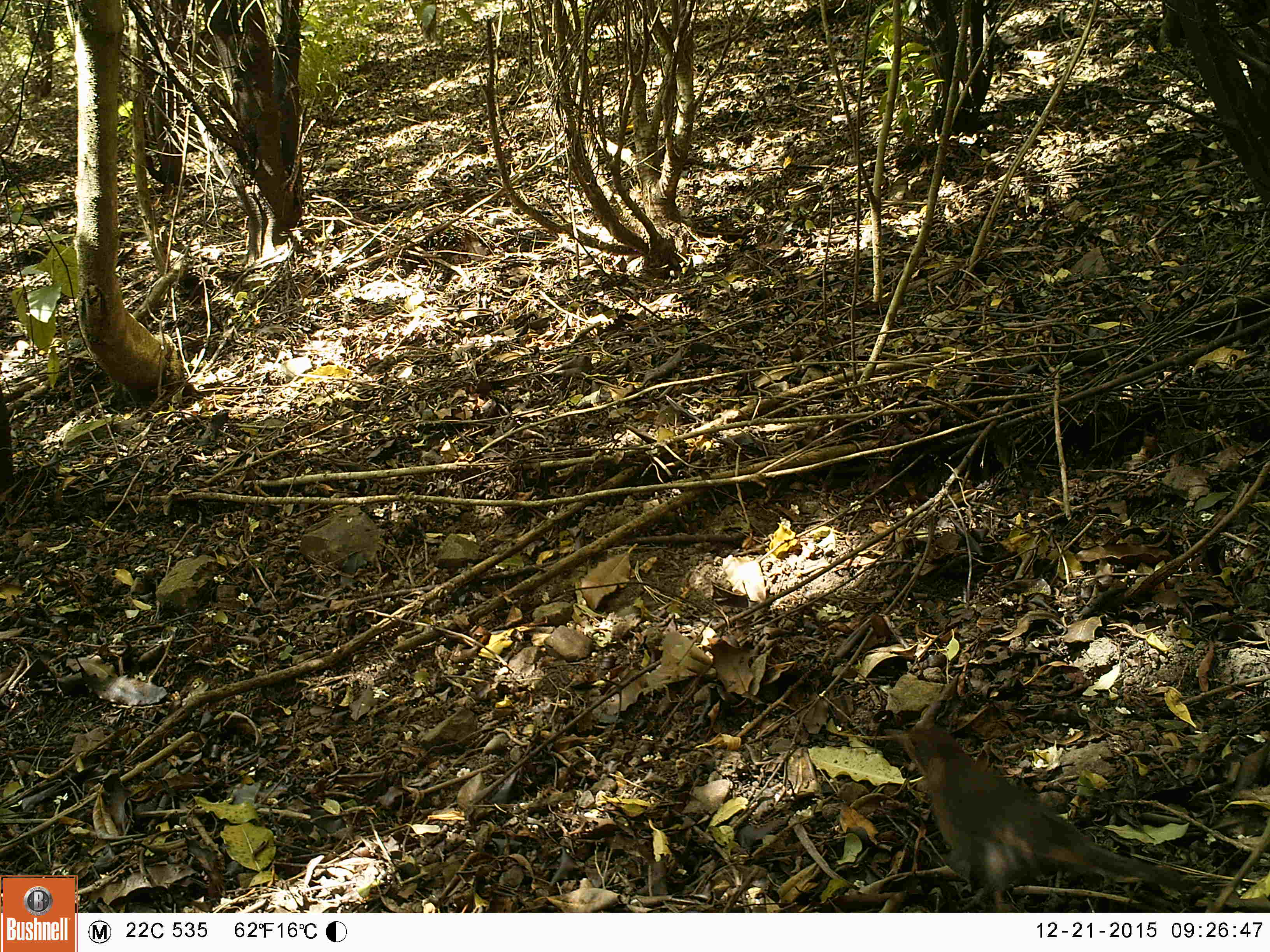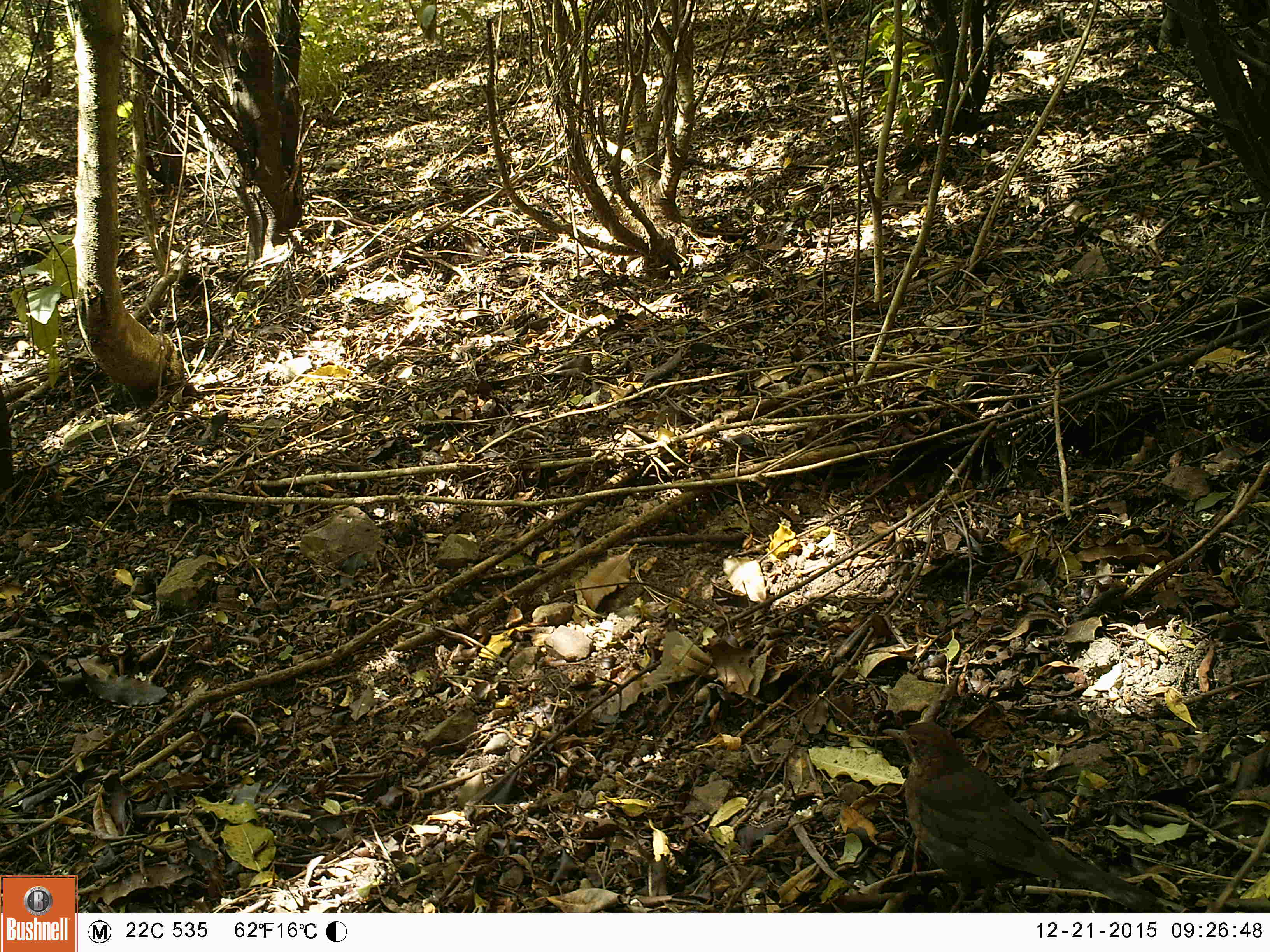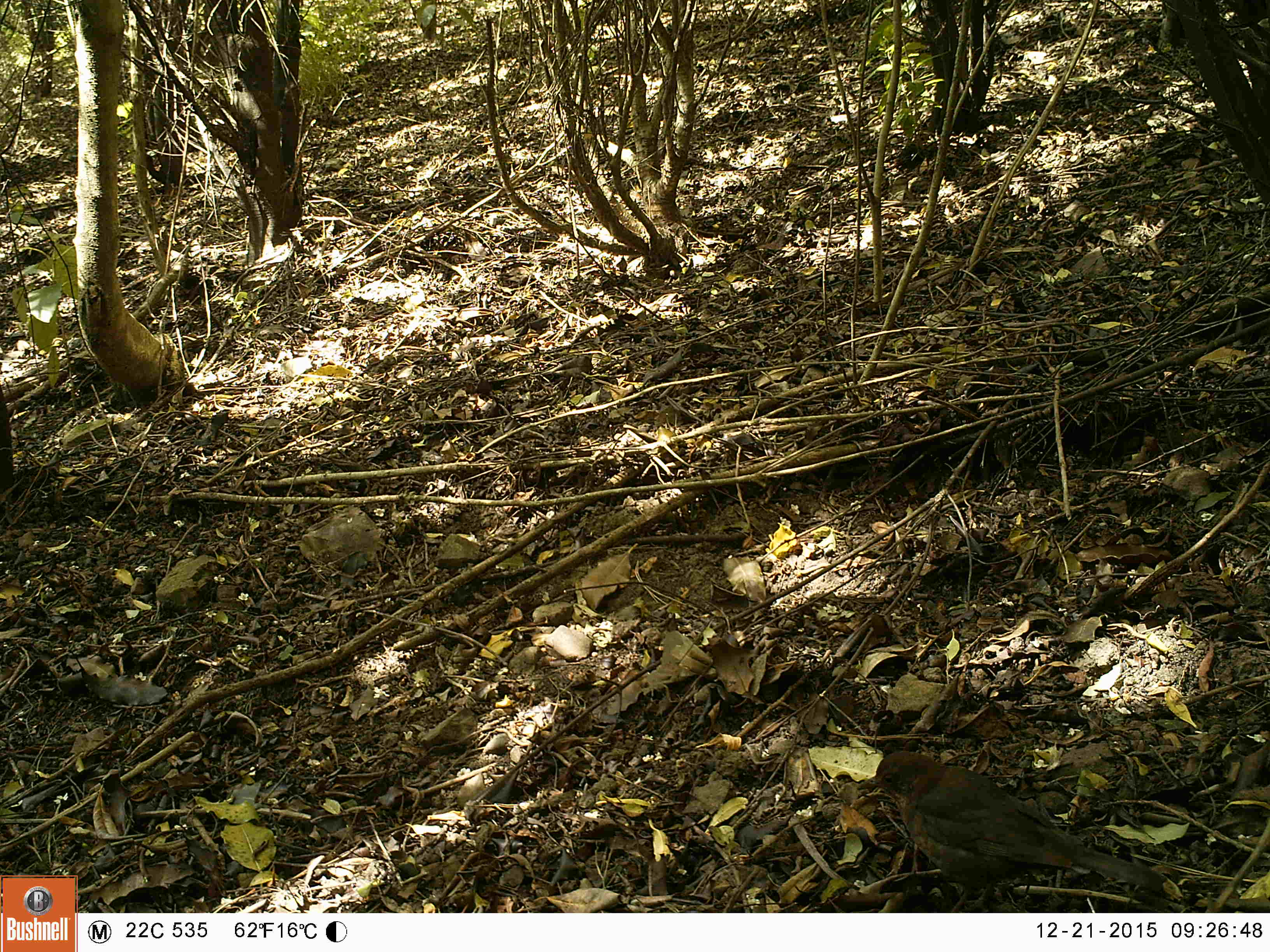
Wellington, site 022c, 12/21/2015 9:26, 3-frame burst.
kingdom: Animalia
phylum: Chordata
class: Aves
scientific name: Aves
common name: bird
Bird (Aves).